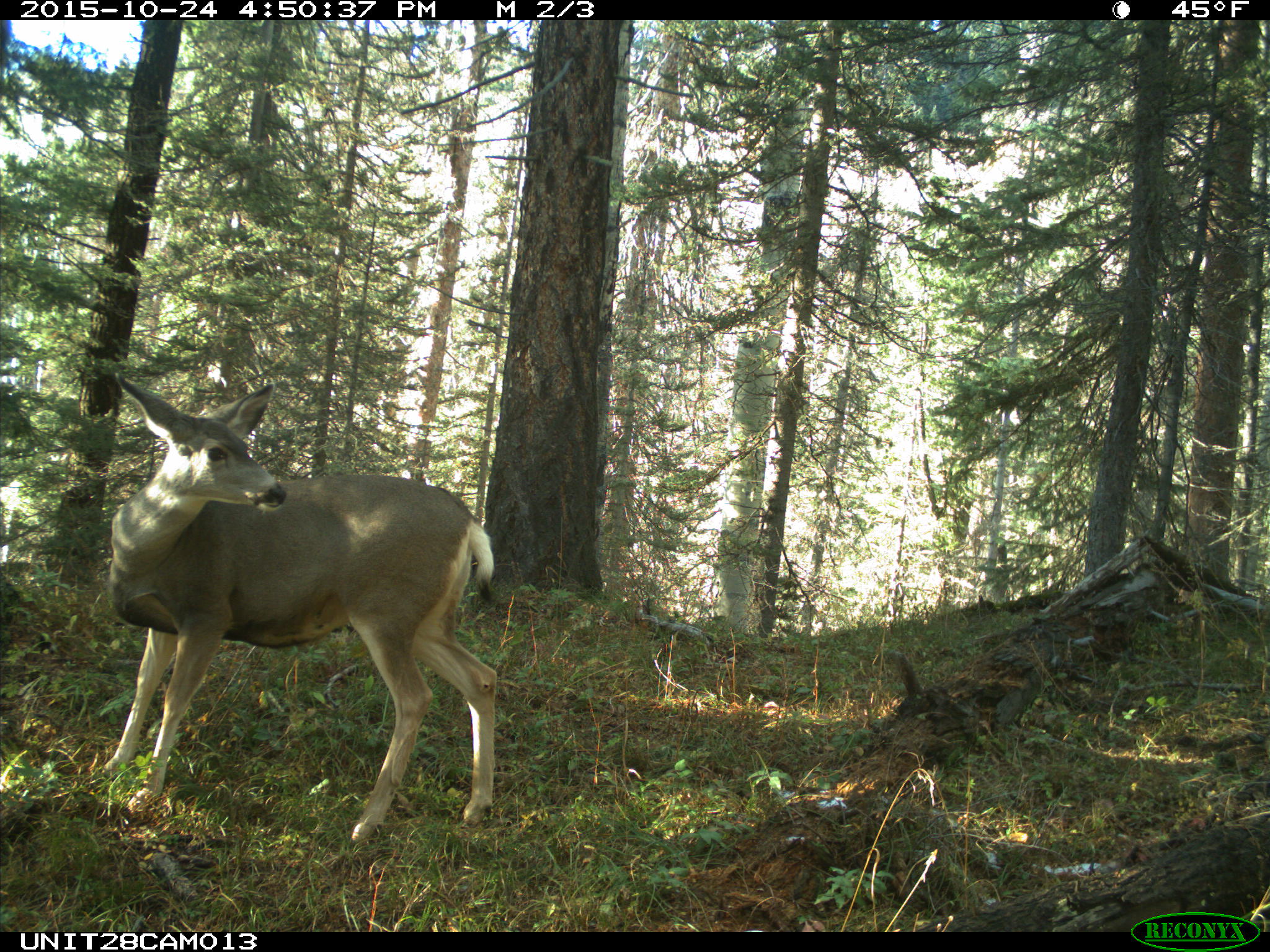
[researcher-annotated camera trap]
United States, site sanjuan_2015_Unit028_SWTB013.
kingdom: Animalia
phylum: Chordata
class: Mammalia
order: Artiodactyla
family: Cervidae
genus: Odocoileus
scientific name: Odocoileus hemionus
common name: mule deer